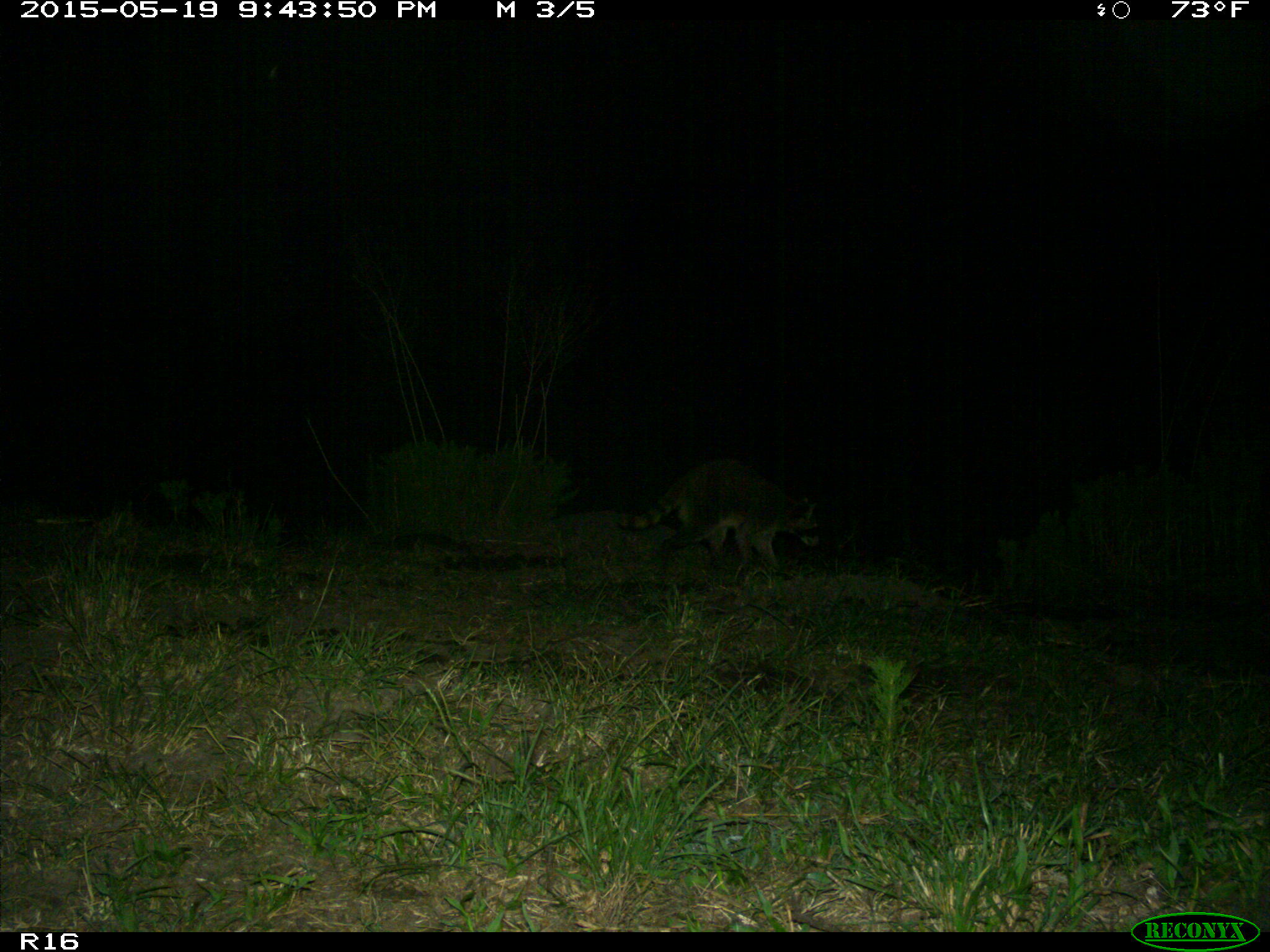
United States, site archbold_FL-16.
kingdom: Animalia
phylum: Chordata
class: Mammalia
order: Carnivora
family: Procyonidae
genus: Procyon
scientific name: Procyon lotor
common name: common raccoon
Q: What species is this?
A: Procyon lotor (common raccoon).